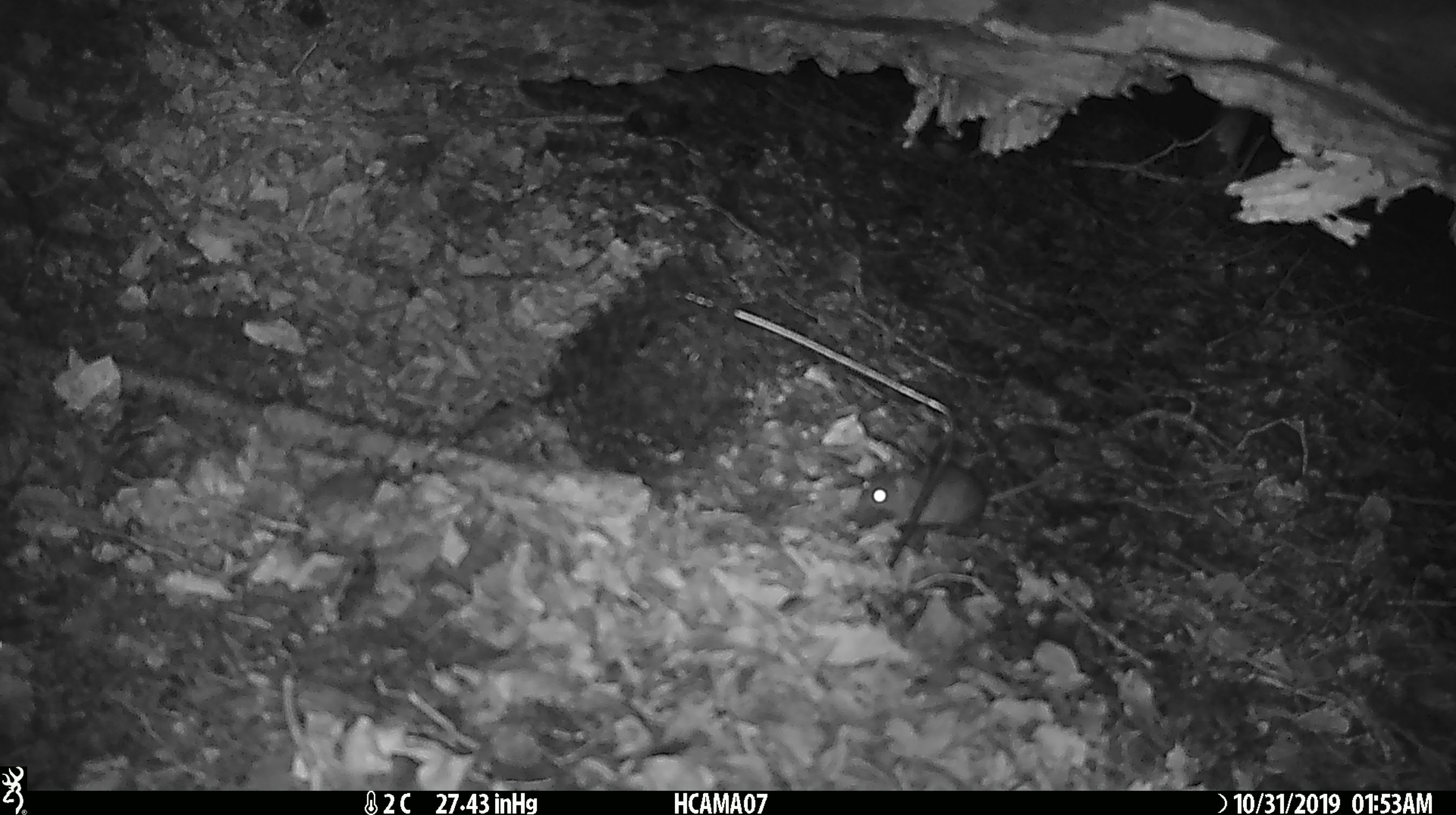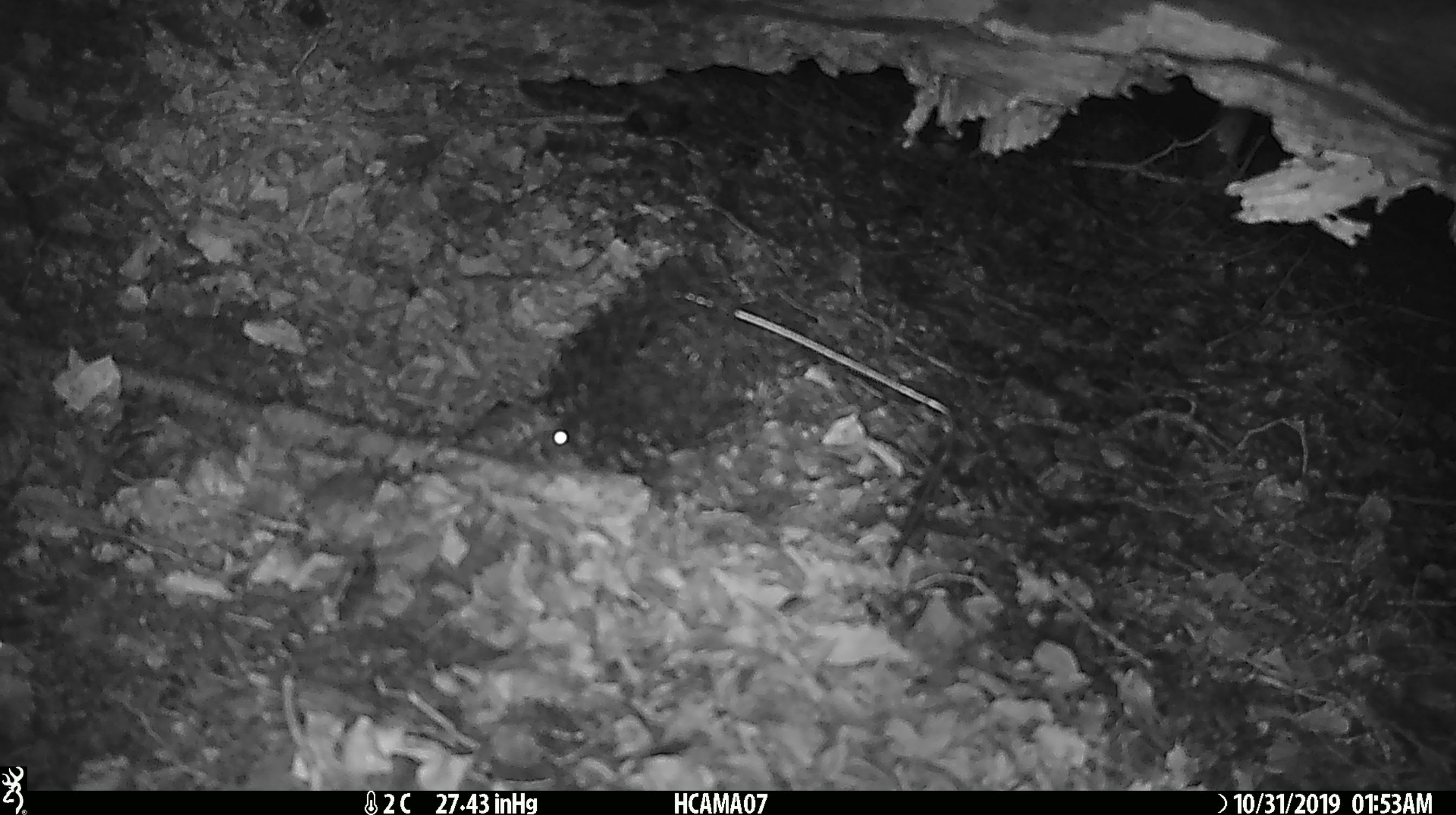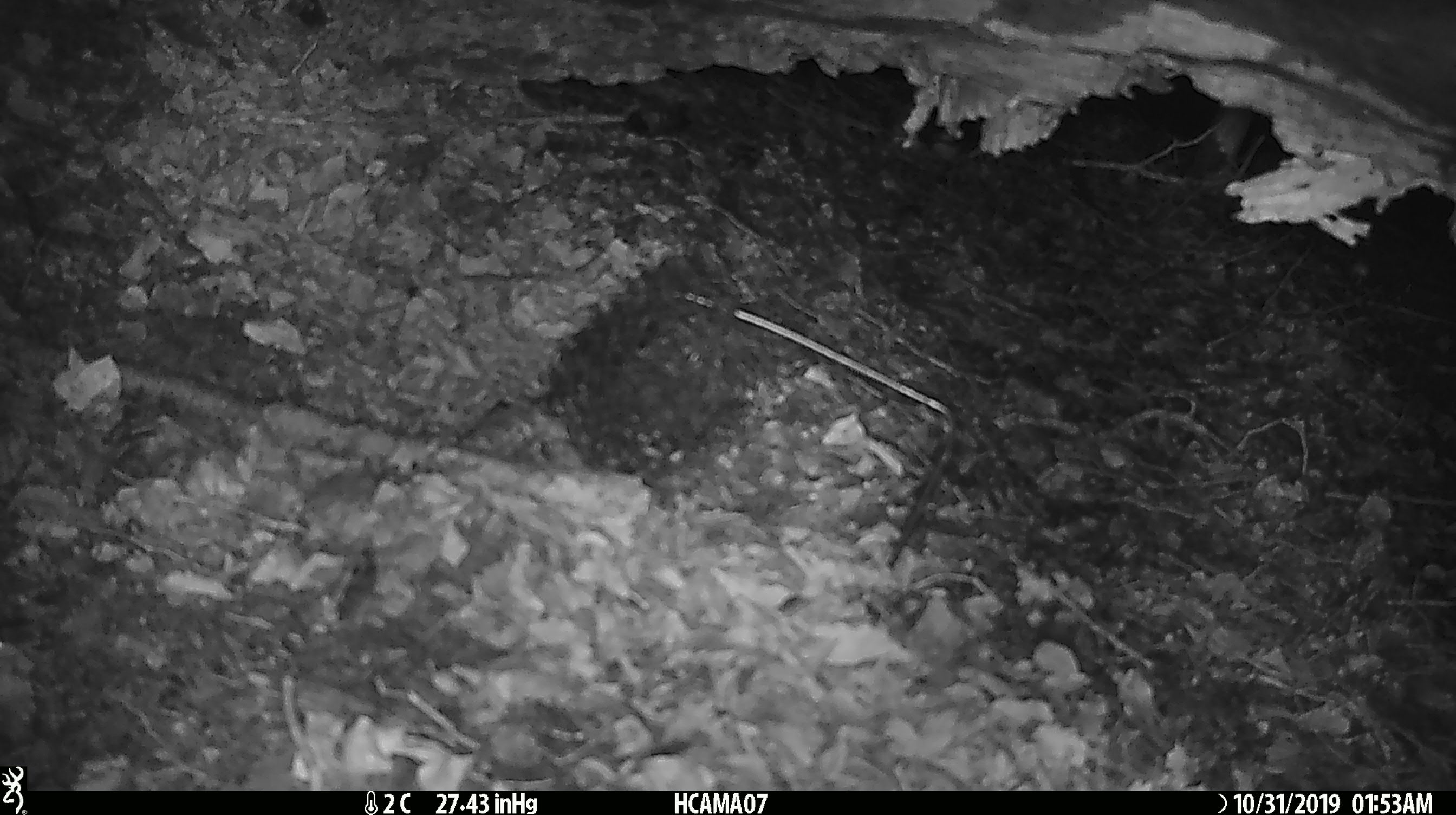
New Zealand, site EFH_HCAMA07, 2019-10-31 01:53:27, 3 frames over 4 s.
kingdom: Animalia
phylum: Chordata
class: Mammalia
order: Rodentia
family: Muridae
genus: Mus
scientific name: Mus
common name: mouse